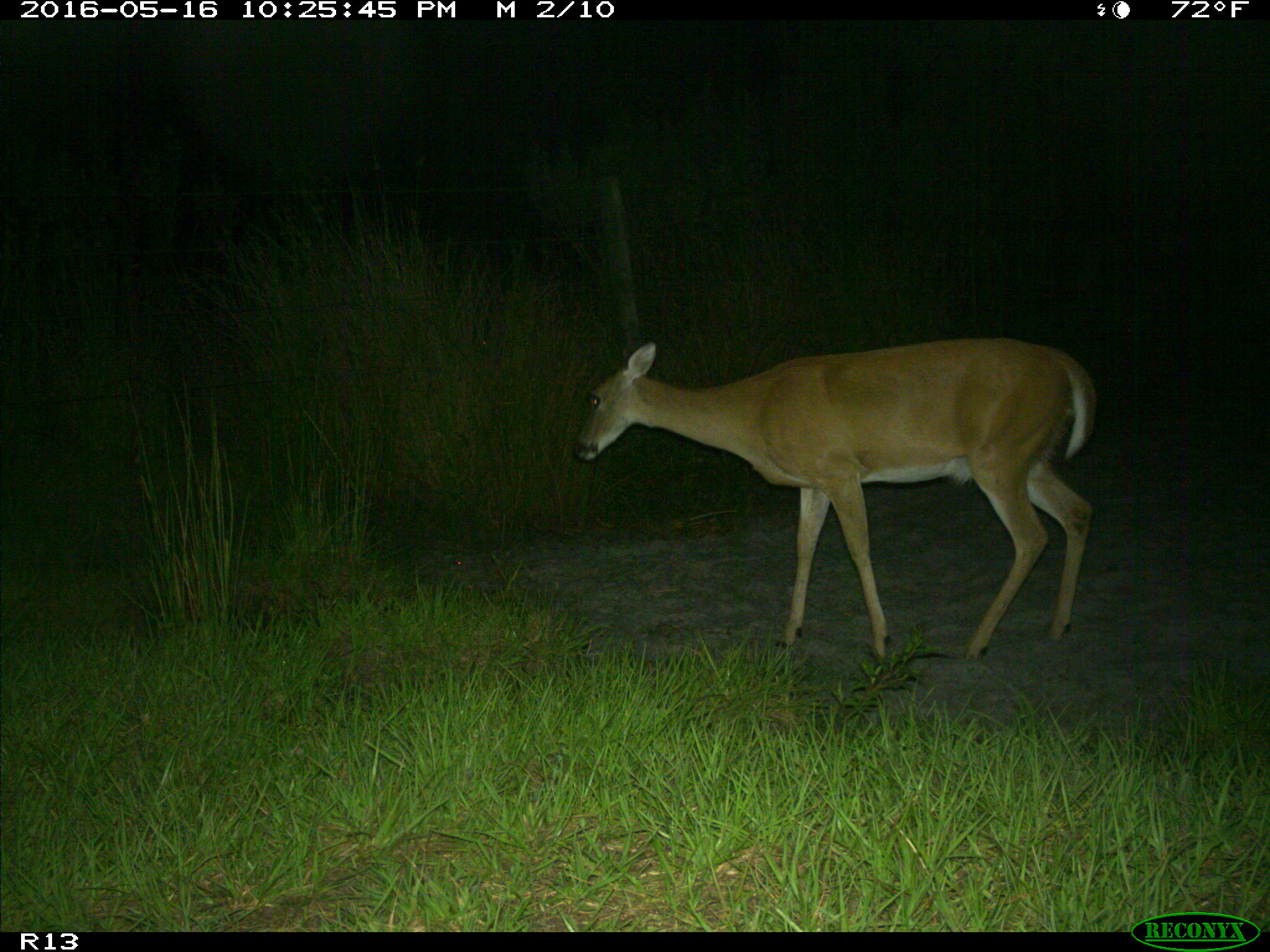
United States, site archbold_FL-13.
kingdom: Animalia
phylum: Chordata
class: Mammalia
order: Artiodactyla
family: Cervidae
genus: Odocoileus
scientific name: Odocoileus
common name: deer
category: unidentified deer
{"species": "unidentified deer (deer) (Odocoileus)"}